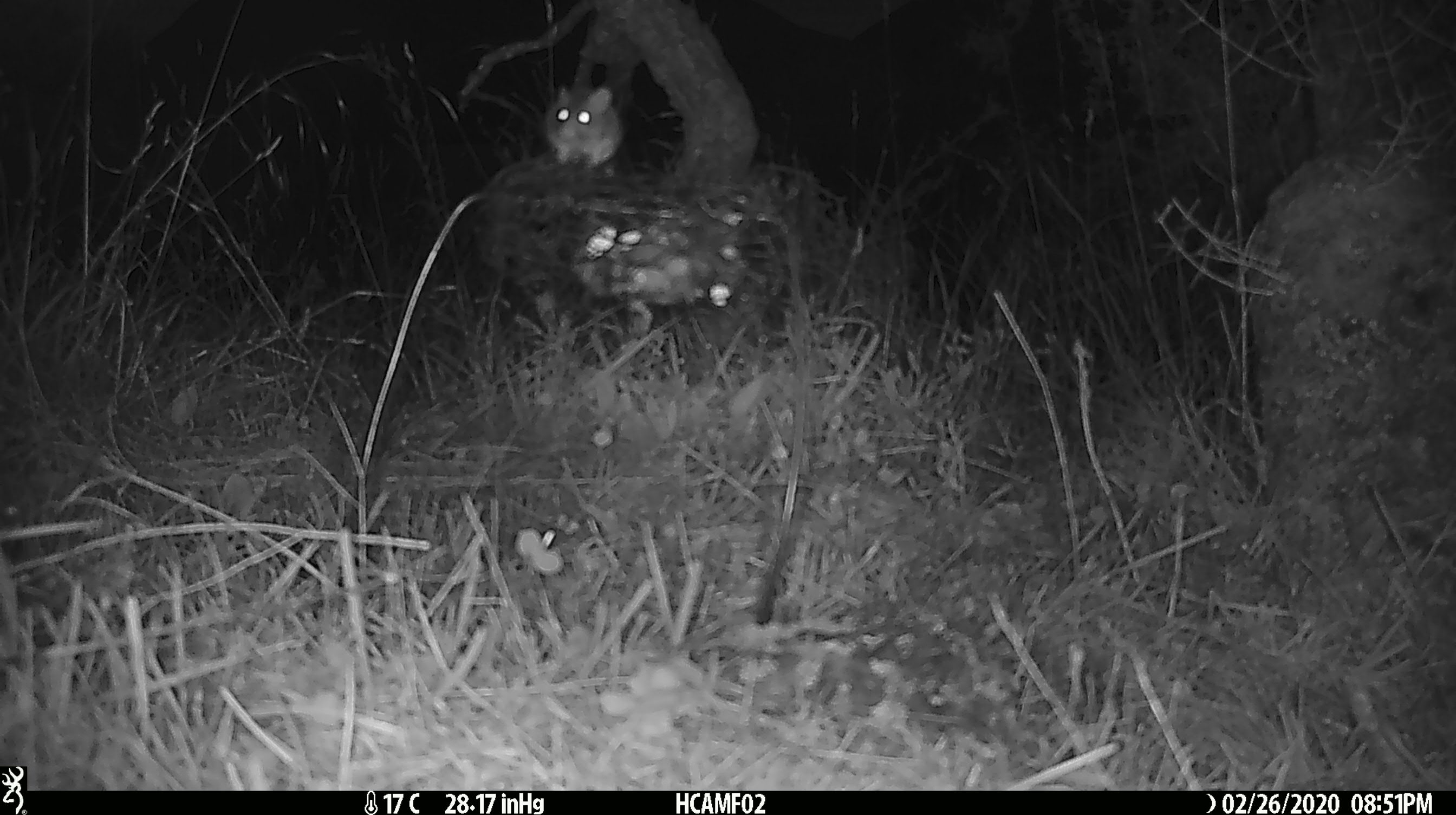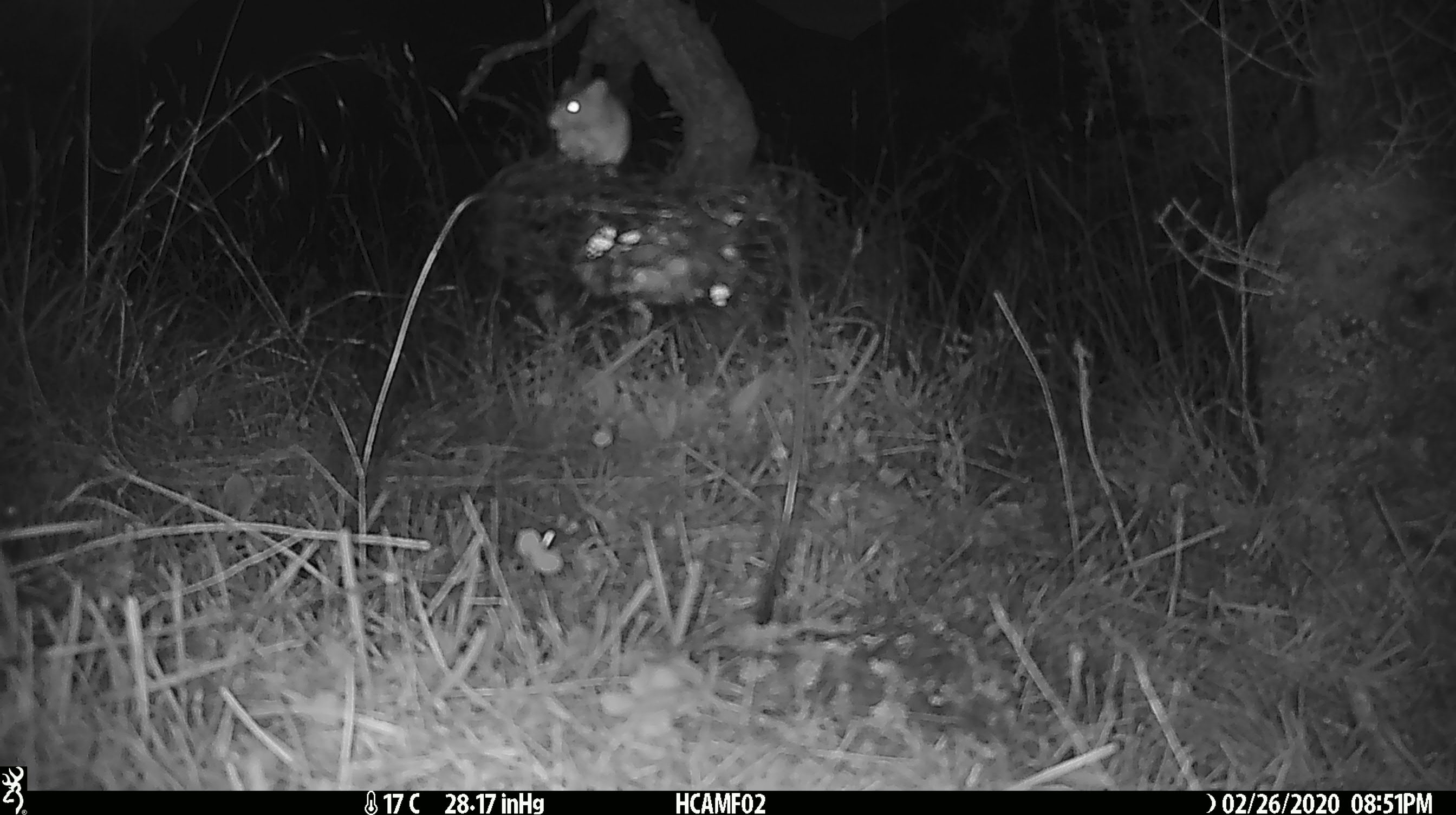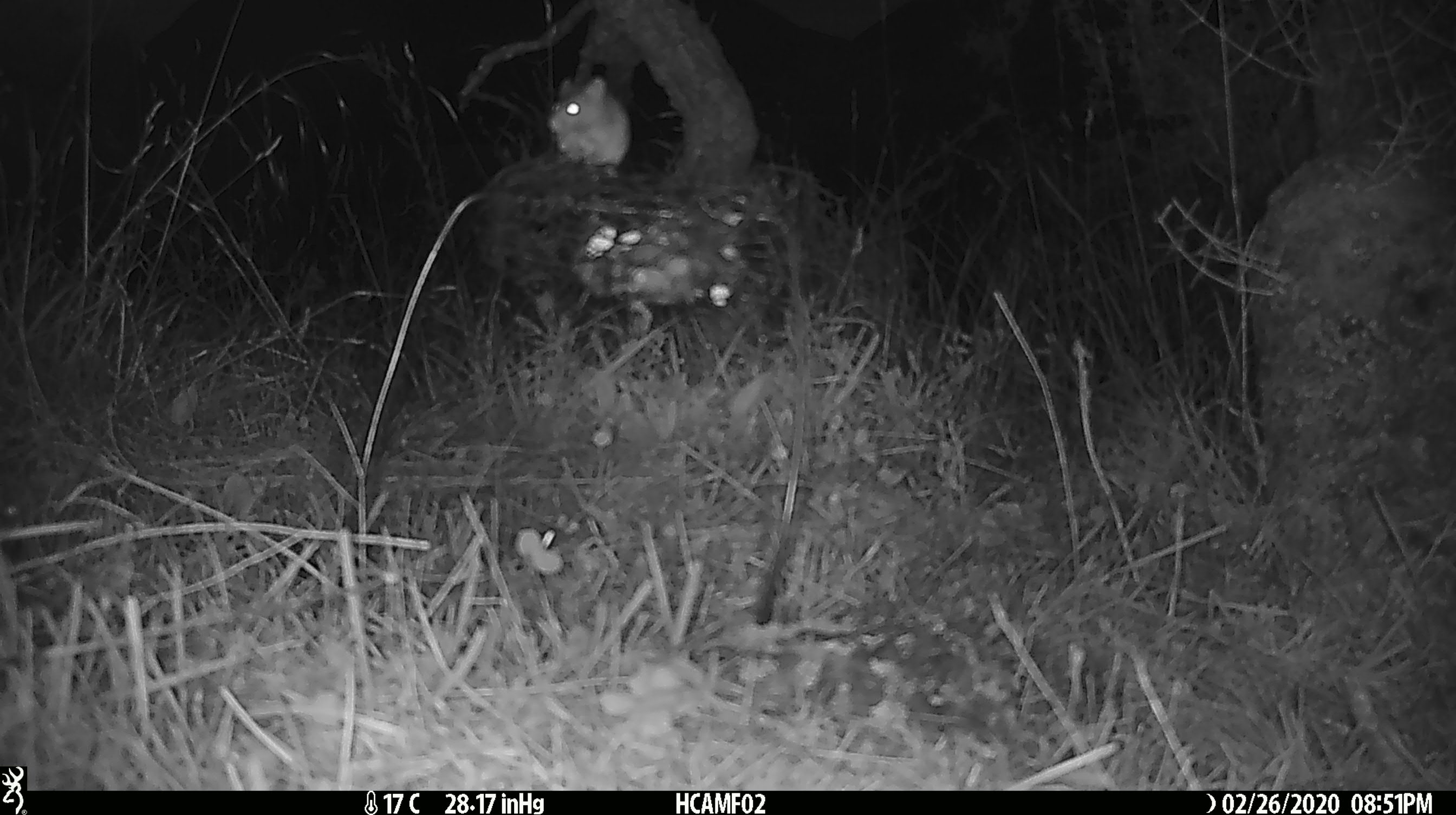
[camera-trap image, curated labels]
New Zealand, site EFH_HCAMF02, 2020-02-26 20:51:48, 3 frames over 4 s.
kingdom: Animalia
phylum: Chordata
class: Mammalia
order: Rodentia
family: Muridae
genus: Mus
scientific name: Mus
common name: mouse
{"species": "mouse (Mus)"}